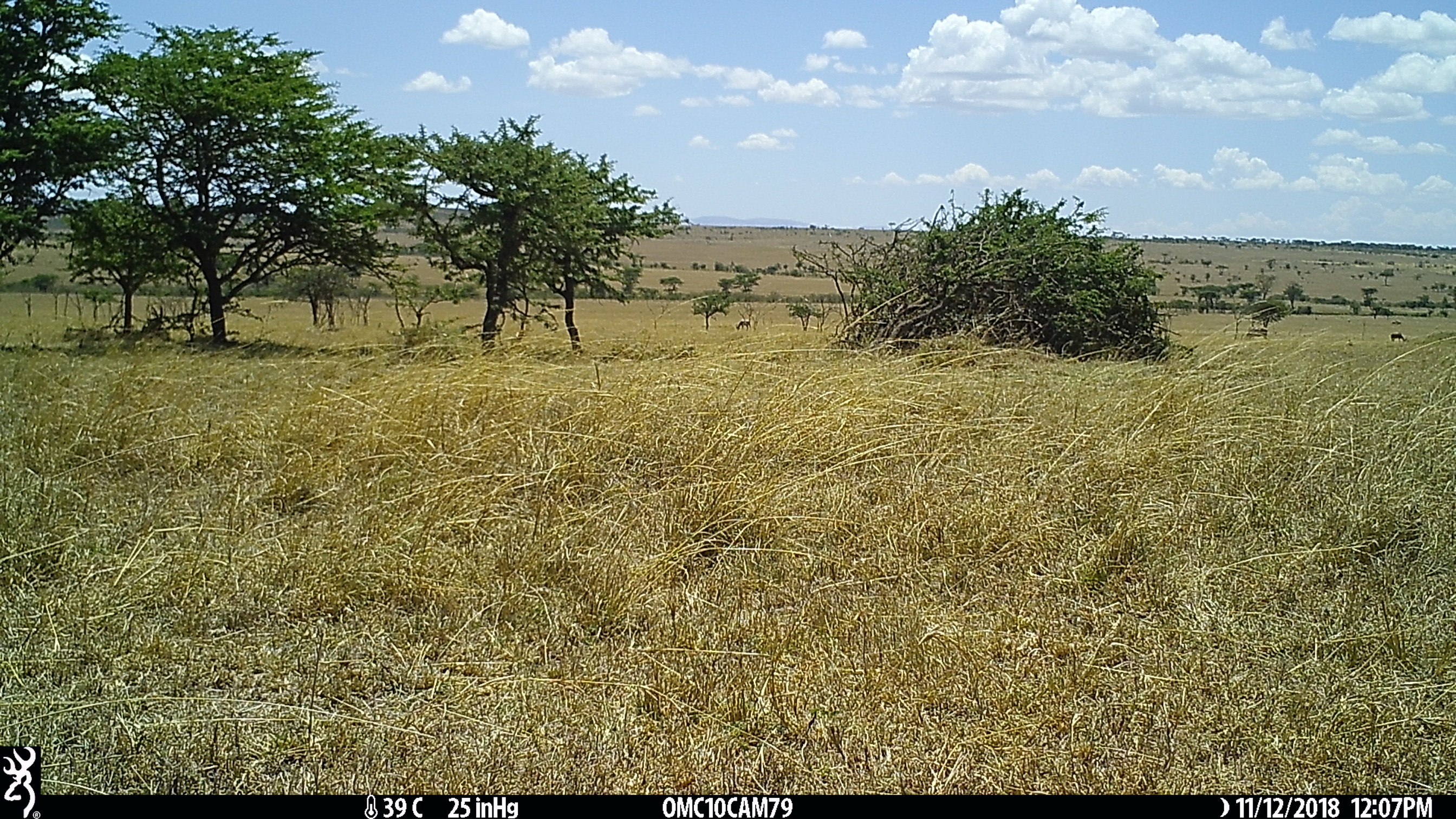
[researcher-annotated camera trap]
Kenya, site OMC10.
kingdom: Animalia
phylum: Chordata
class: Mammalia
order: Artiodactyla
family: Bovidae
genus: Damaliscus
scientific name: Damaliscus lunatus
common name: topi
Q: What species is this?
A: Topi (Damaliscus lunatus).